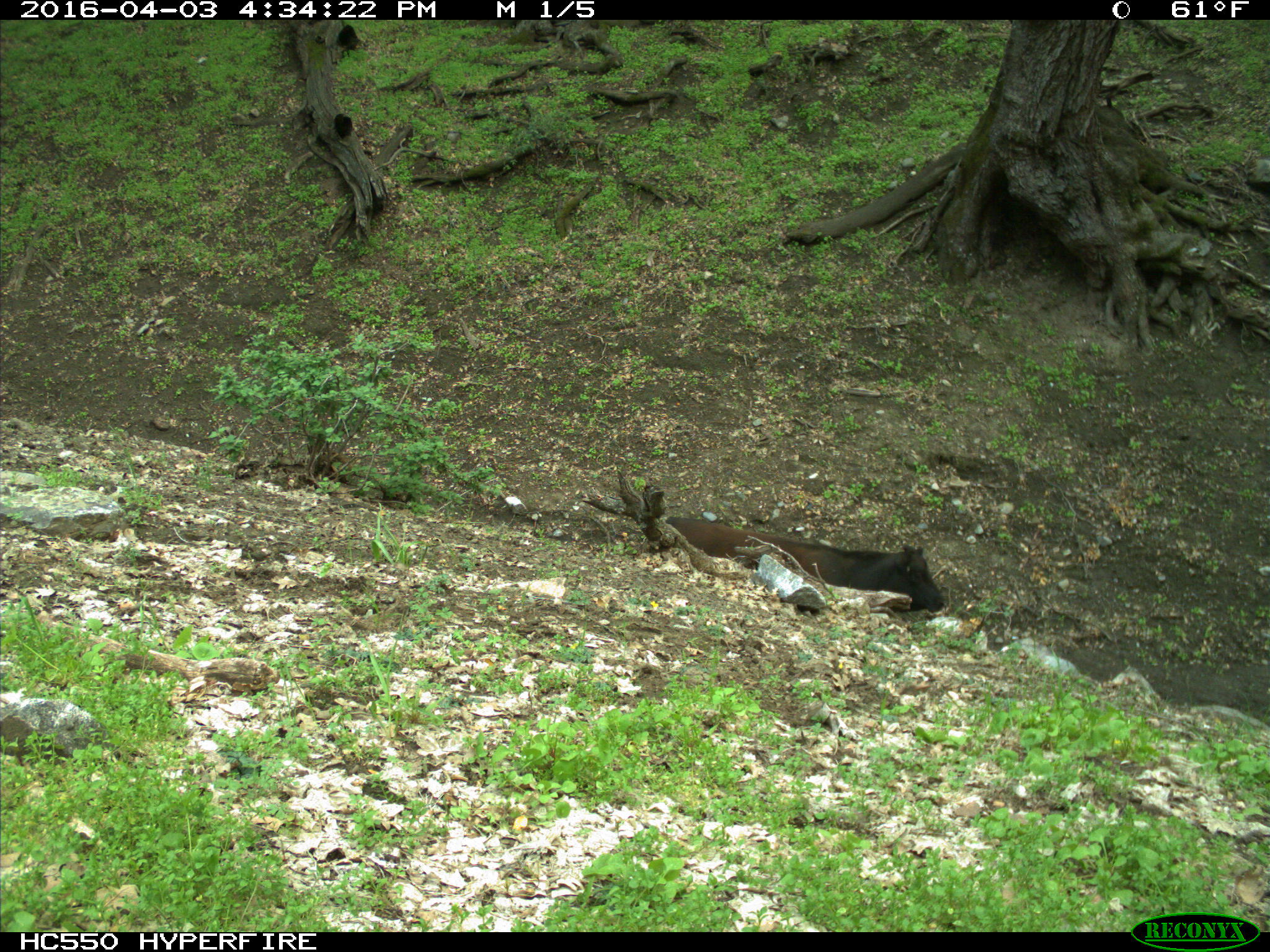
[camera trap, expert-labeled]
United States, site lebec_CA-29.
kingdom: Animalia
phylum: Chordata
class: Mammalia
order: Artiodactyla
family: Bovidae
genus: Bos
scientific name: Bos taurus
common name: domestic cow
Bos taurus (domestic cow).